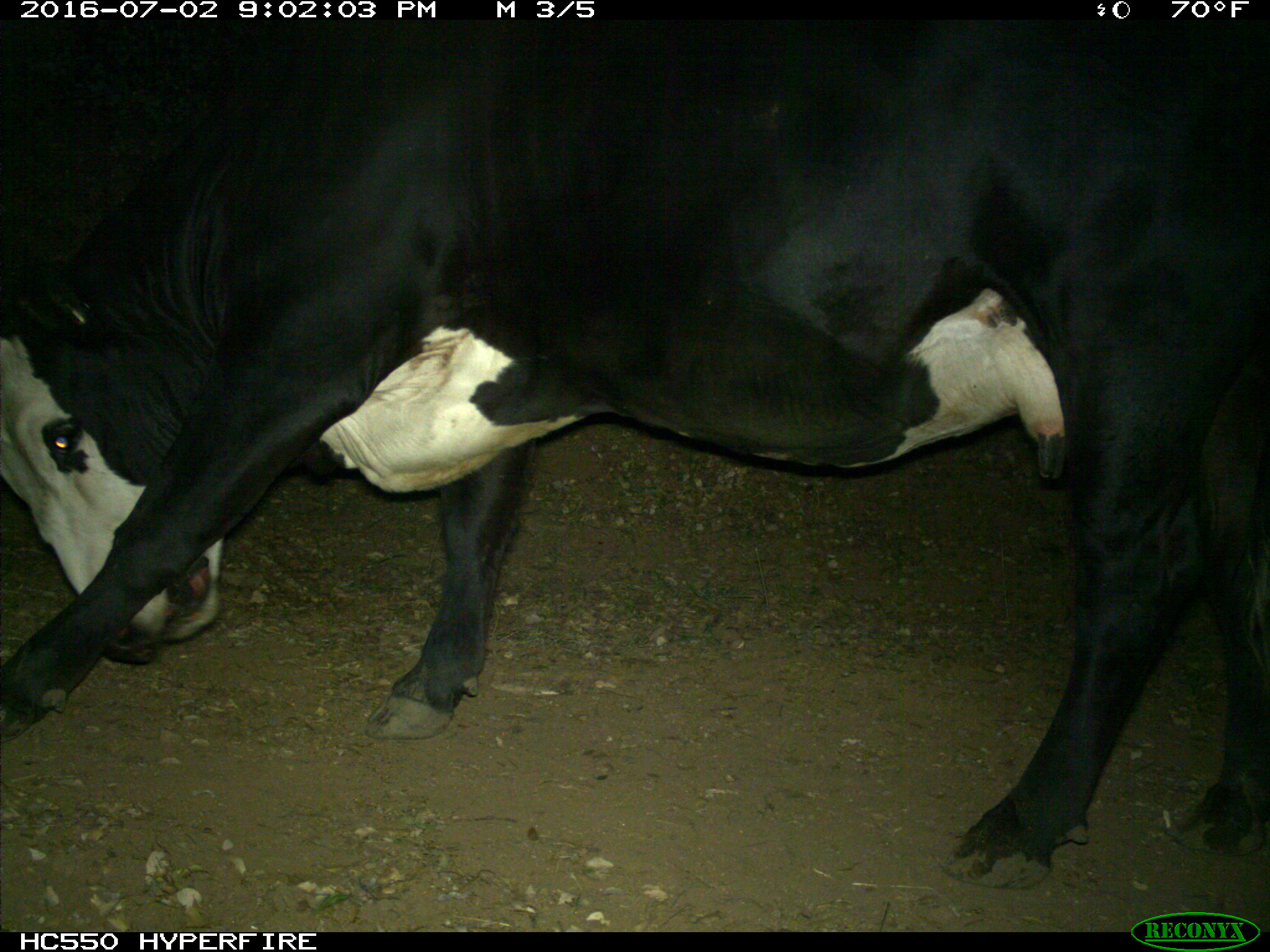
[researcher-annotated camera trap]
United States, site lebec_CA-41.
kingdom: Animalia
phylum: Chordata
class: Mammalia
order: Artiodactyla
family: Bovidae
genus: Bos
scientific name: Bos taurus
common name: domestic cow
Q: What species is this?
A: Bos taurus (domestic cow).